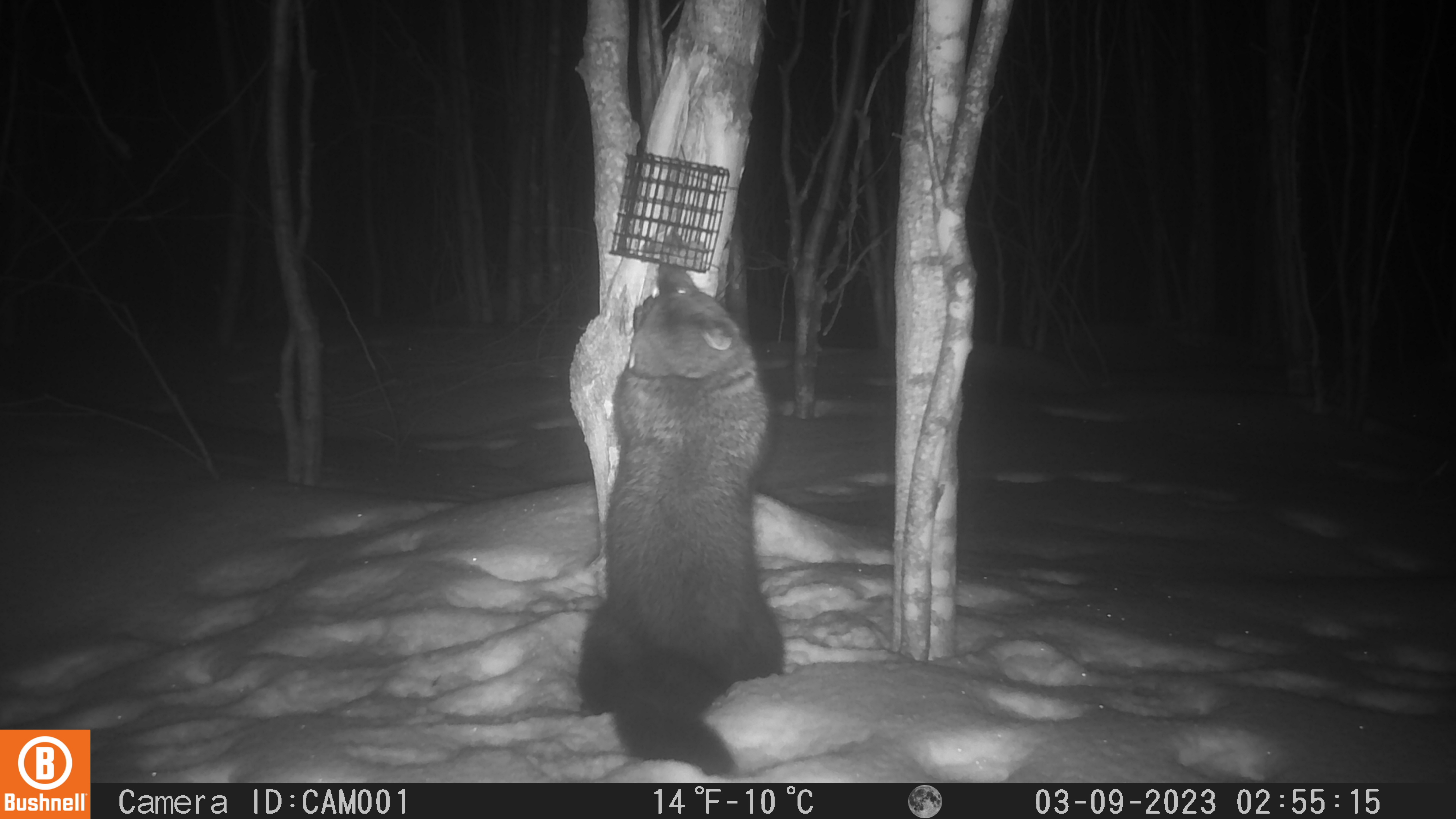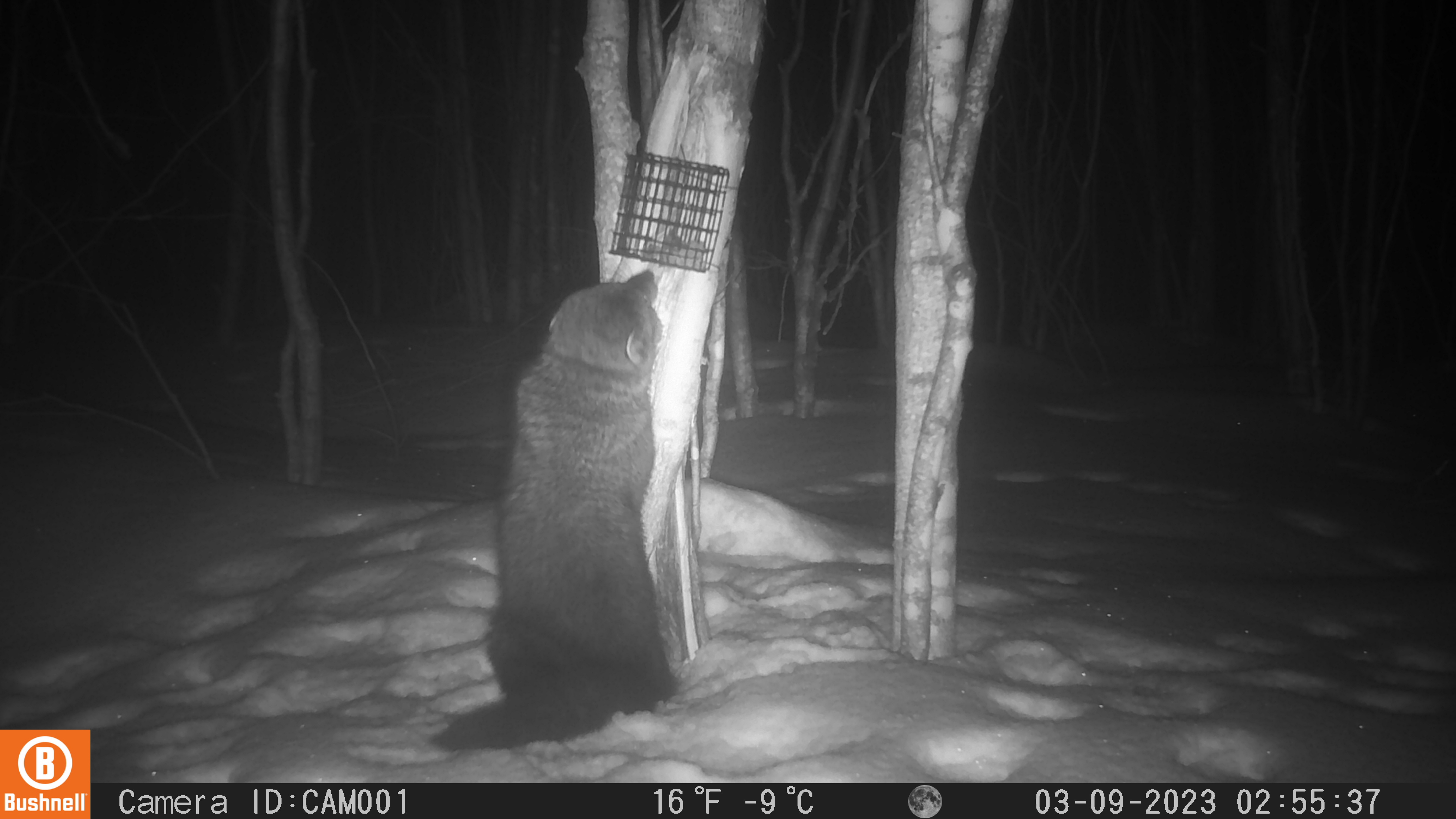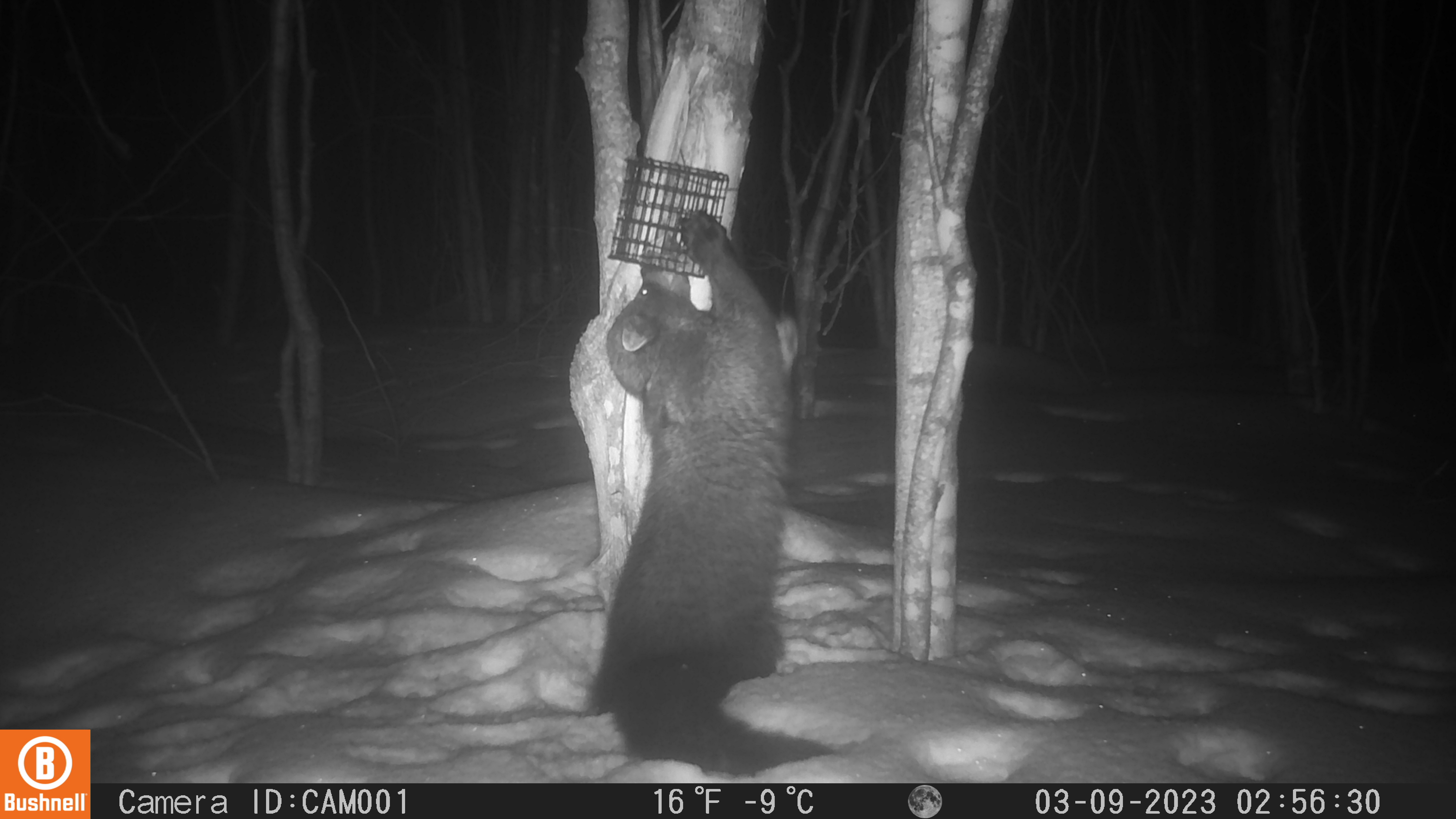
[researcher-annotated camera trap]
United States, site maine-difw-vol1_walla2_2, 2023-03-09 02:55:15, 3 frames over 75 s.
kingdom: Animalia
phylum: Chordata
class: Mammalia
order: Carnivora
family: Mustelidae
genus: Pekania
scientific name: Pekania pennanti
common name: fisher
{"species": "fisher (Pekania pennanti)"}